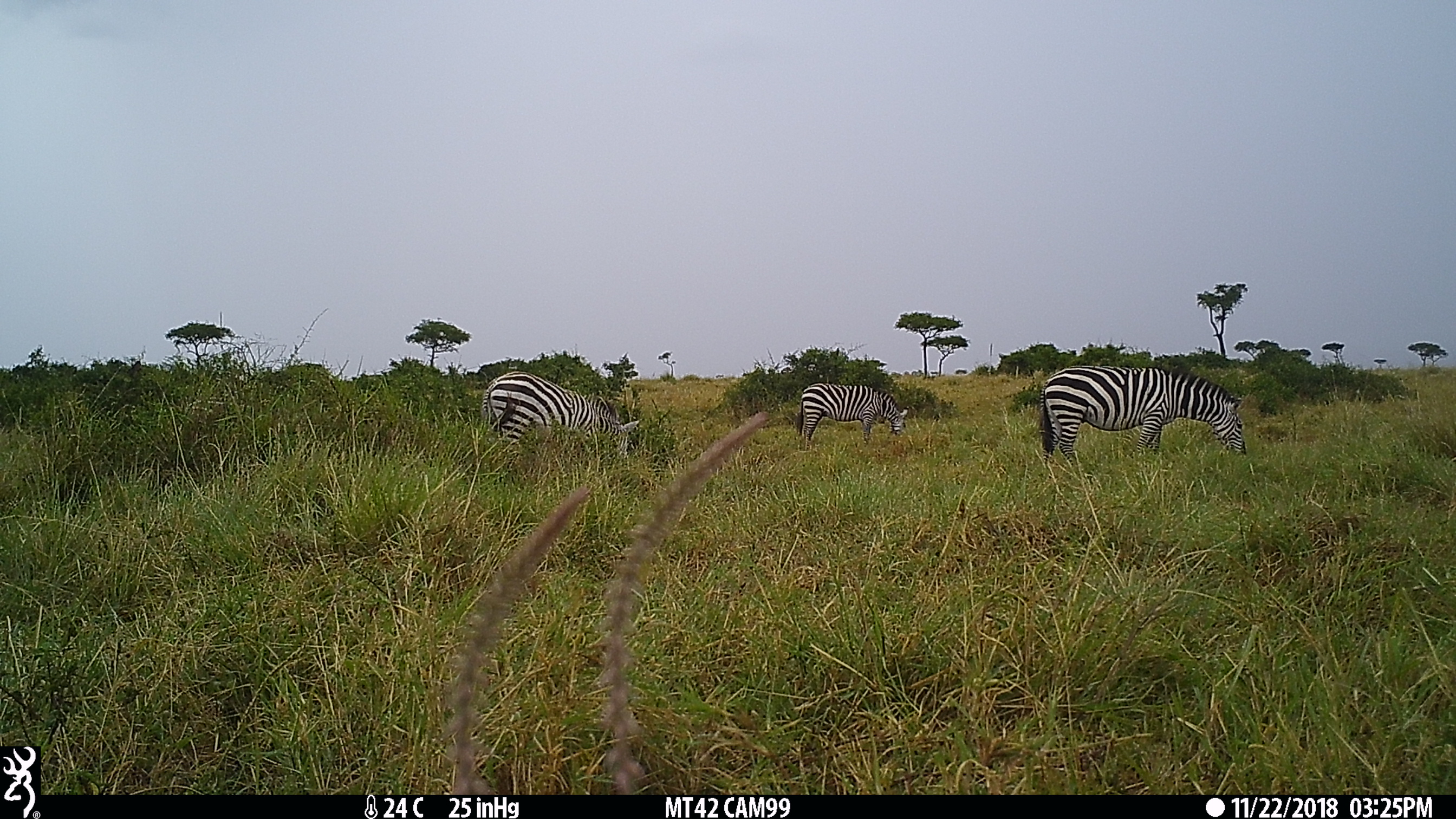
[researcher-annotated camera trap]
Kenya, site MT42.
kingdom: Animalia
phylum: Chordata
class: Mammalia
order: Perissodactyla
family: Equidae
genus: Equus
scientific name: Equus quagga burchellii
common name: burchell's zebra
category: zebra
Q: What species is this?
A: Zebra (burchell's zebra) (Equus quagga burchellii).